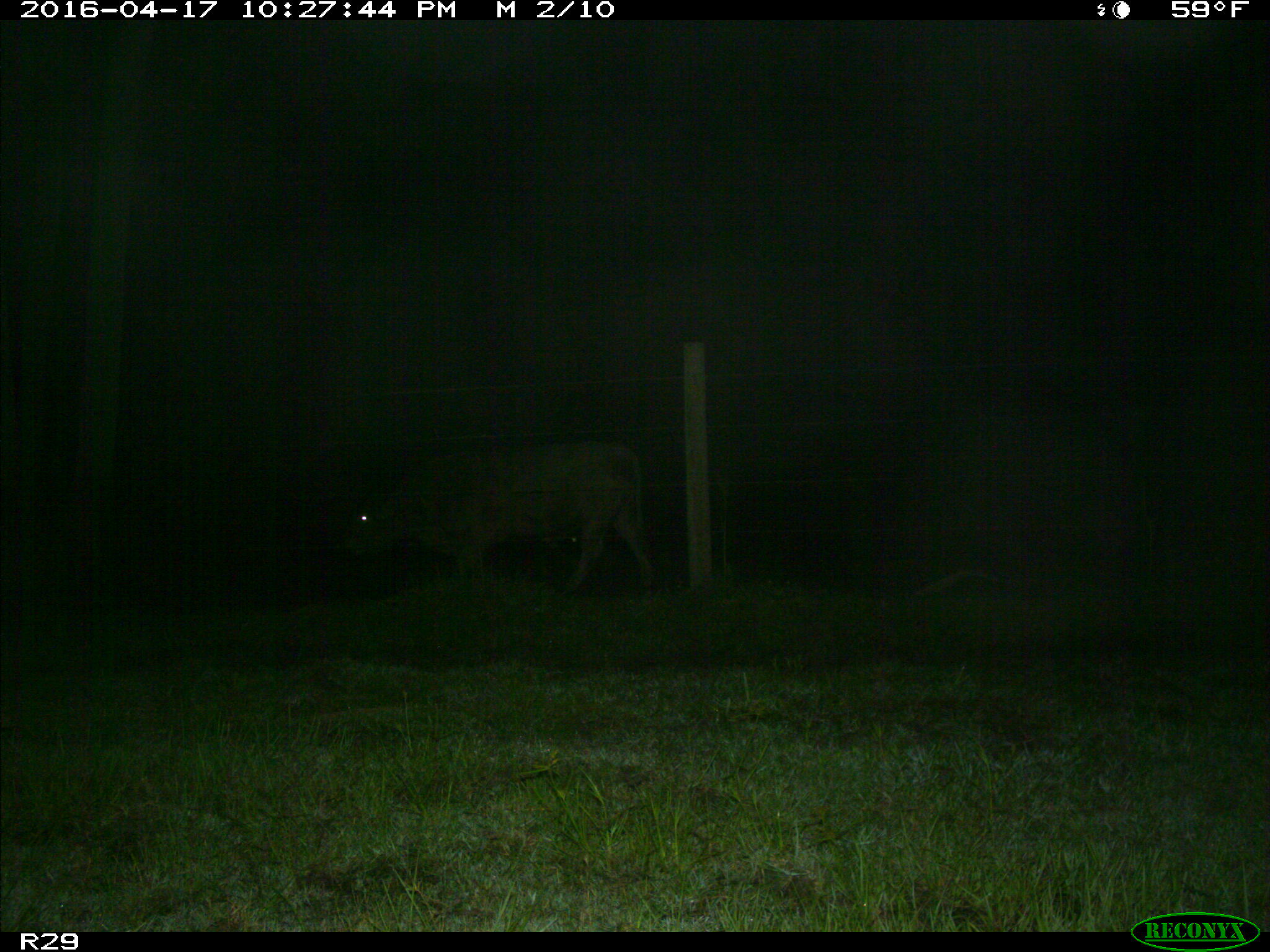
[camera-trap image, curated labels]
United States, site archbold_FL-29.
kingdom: Animalia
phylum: Chordata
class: Mammalia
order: Artiodactyla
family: Bovidae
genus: Bos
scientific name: Bos taurus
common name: domestic cow